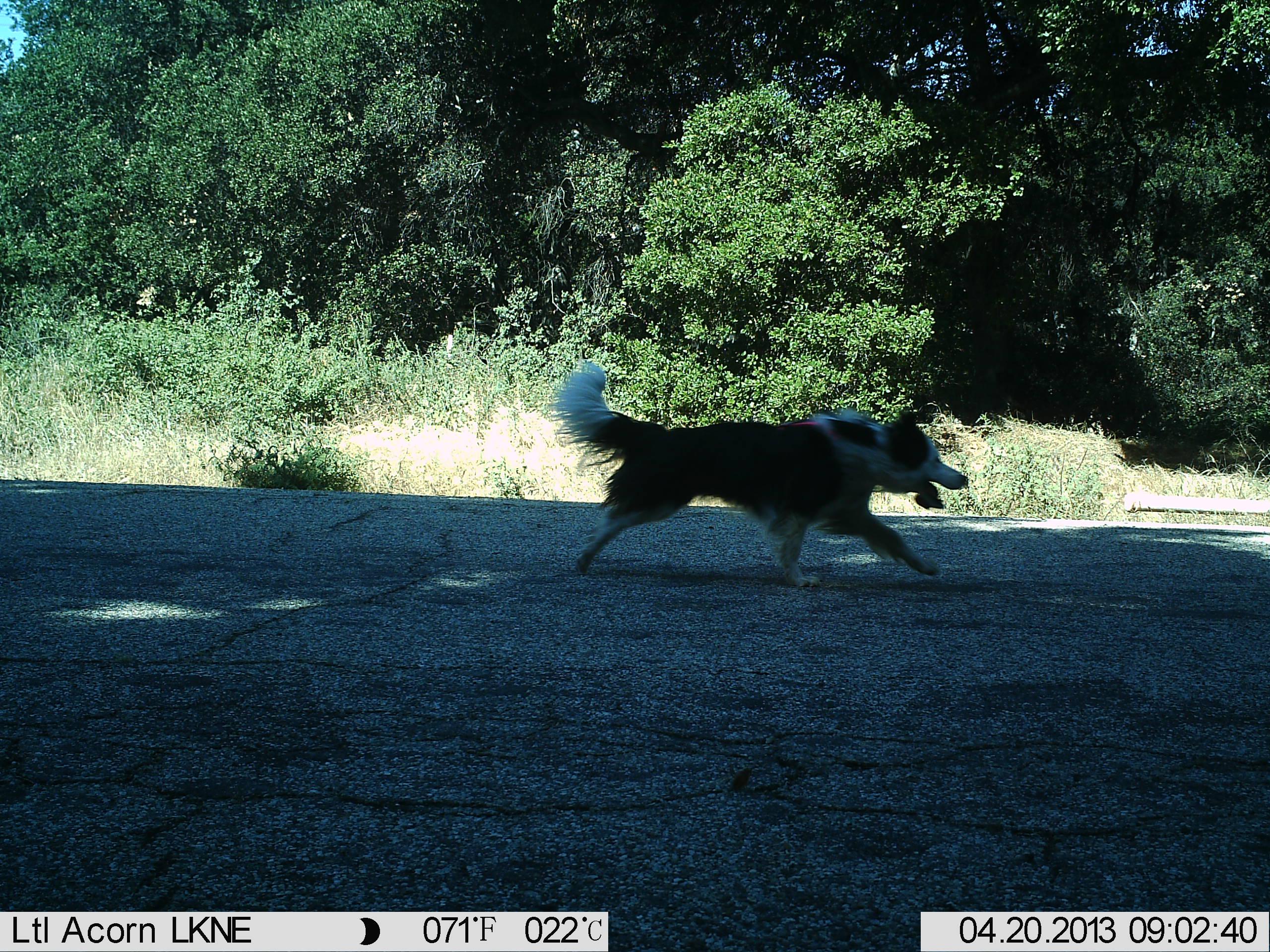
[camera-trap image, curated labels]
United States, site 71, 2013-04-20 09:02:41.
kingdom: Animalia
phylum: Chordata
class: Mammalia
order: Carnivora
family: Canidae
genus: Canis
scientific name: Canis familiaris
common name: domestic dog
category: dog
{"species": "dog (domestic dog) (Canis familiaris)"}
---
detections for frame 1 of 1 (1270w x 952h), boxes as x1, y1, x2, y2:
dog: 551, 360, 971, 589